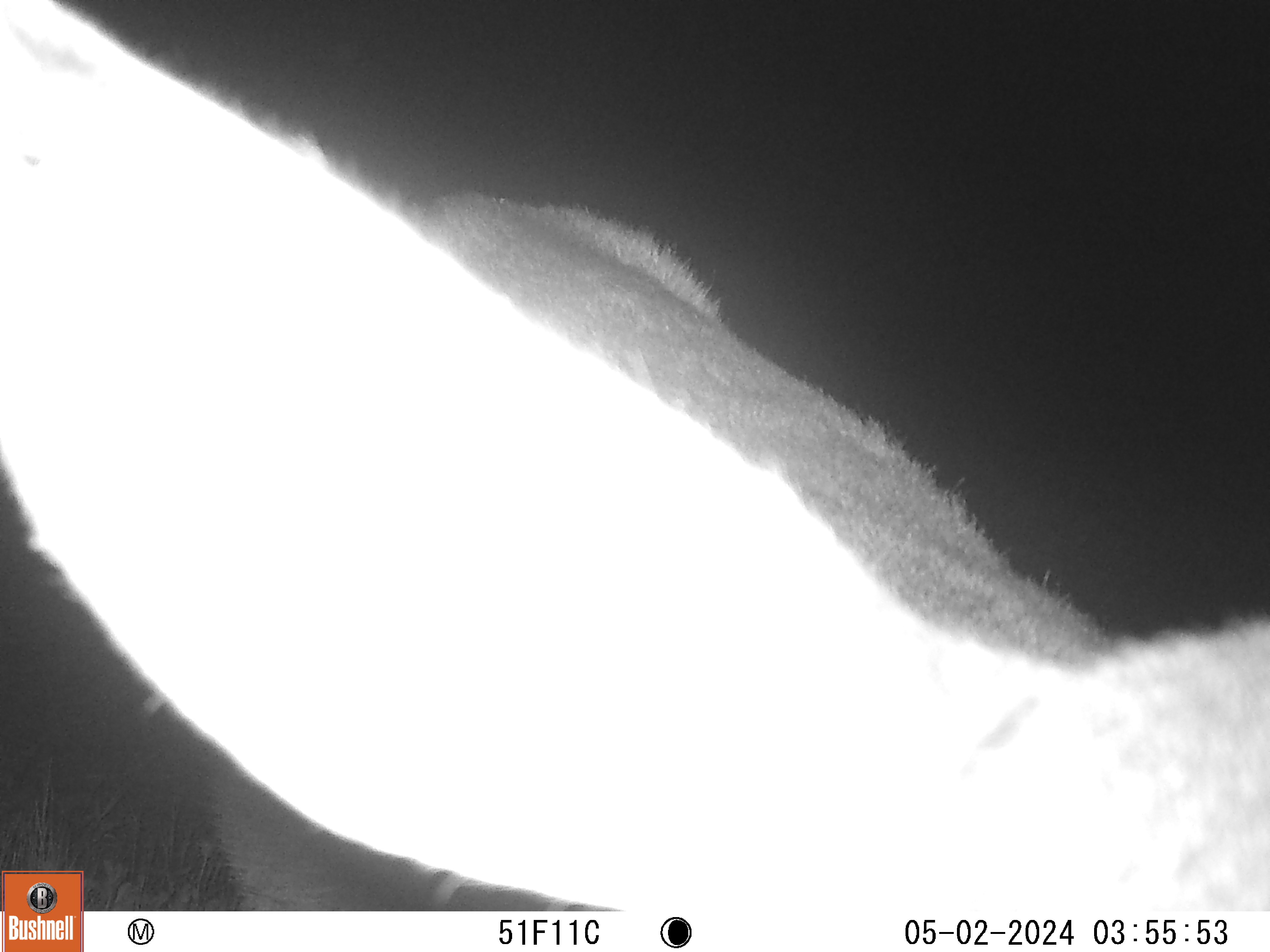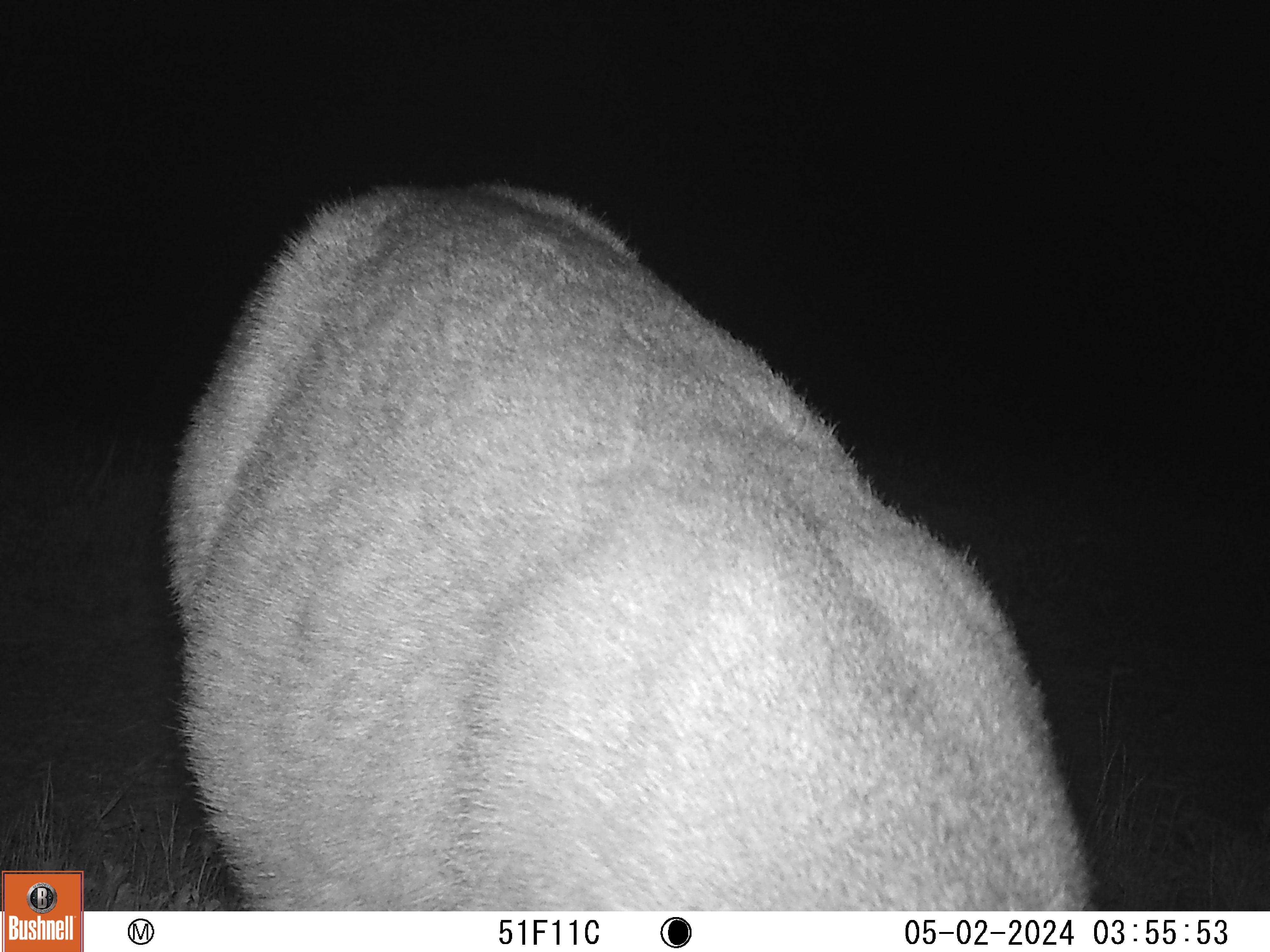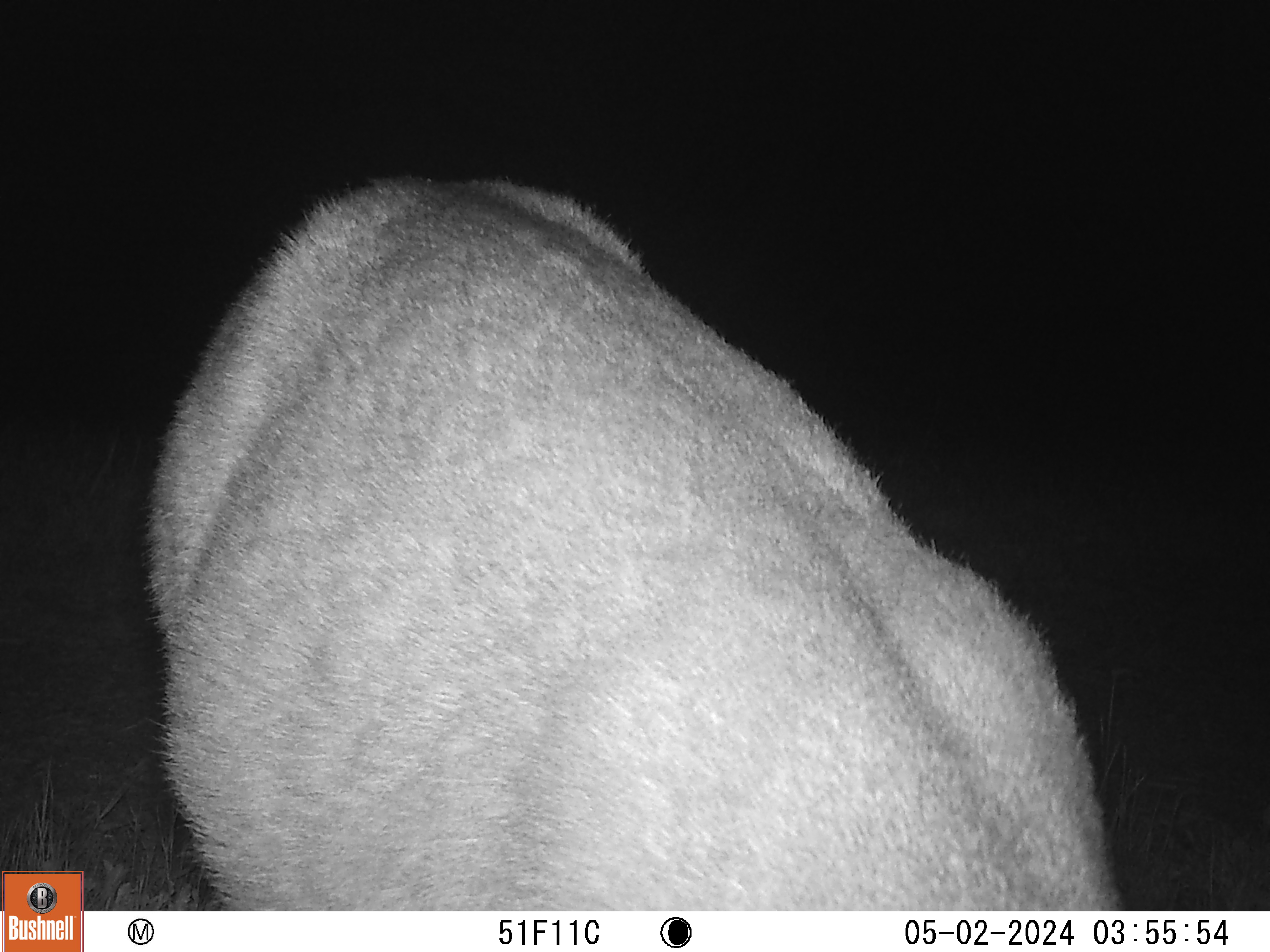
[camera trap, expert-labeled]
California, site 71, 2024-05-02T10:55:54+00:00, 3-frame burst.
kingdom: Animalia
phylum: Chordata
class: Mammalia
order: Artiodactyla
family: Cervidae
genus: Odocoileus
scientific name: Odocoileus hemionus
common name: mule deer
Mule deer (Odocoileus hemionus).